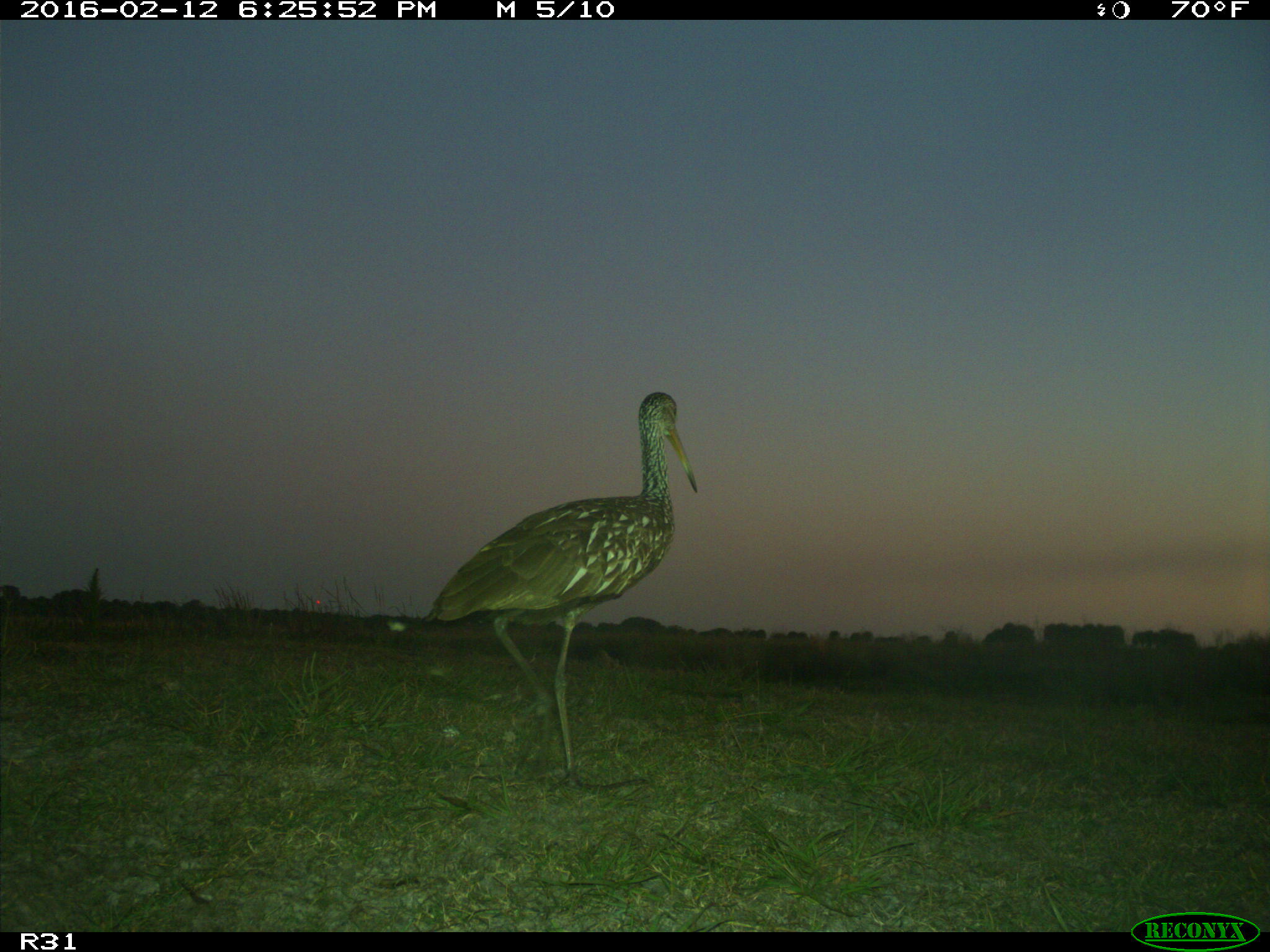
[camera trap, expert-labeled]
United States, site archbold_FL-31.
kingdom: Animalia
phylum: Chordata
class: Aves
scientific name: Aves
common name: birds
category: unidentified bird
Unidentified bird (birds) (Aves).